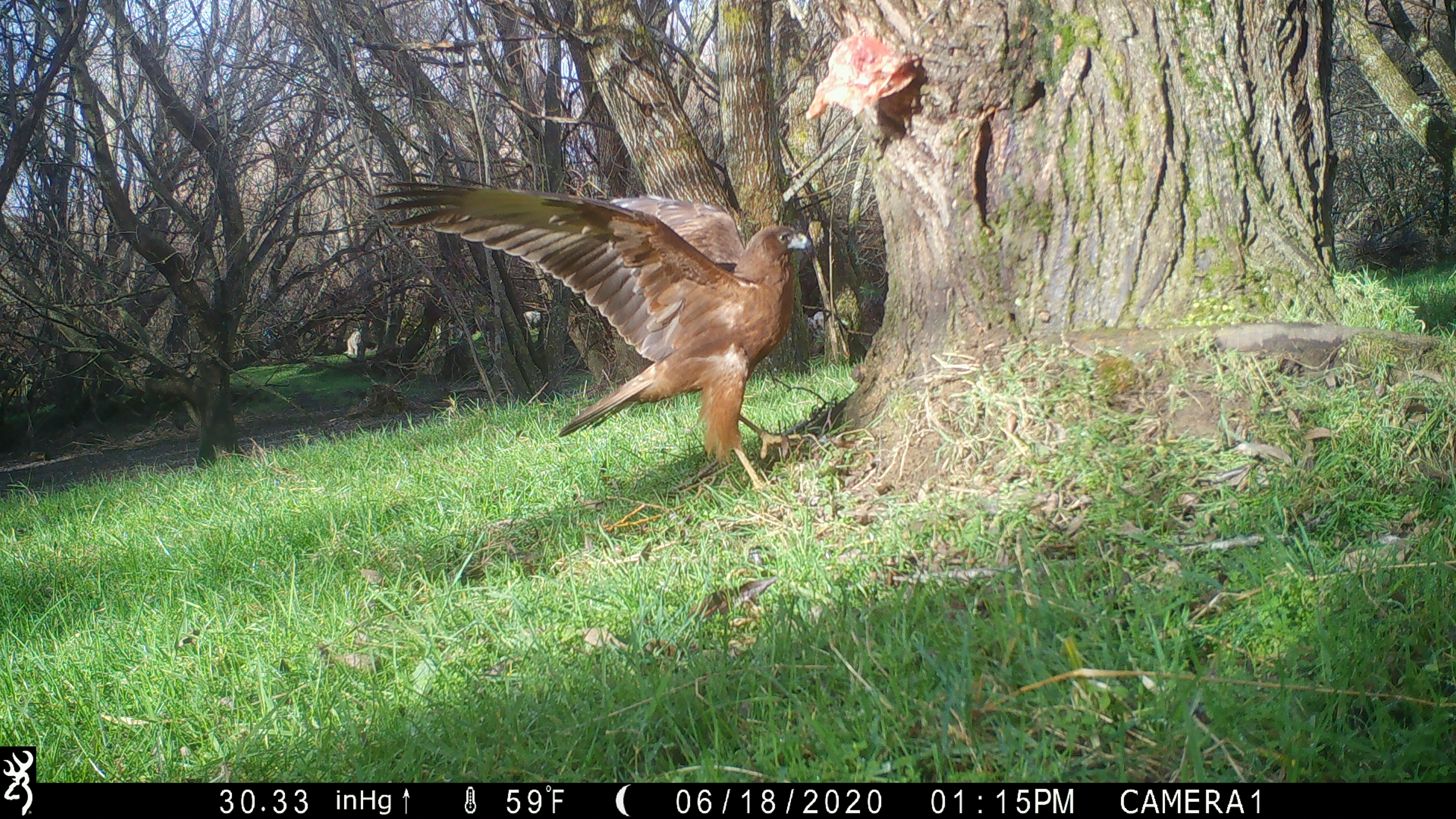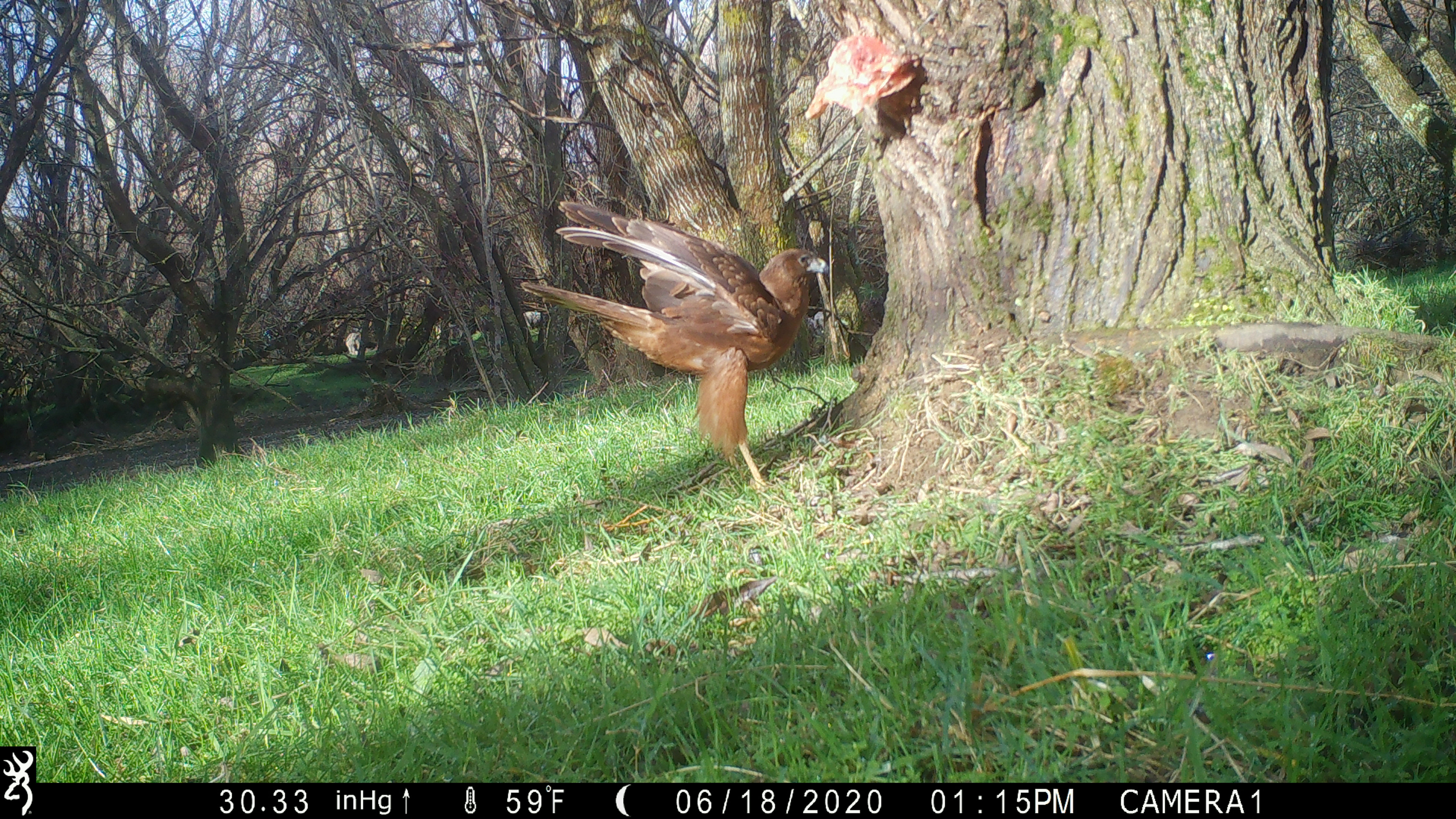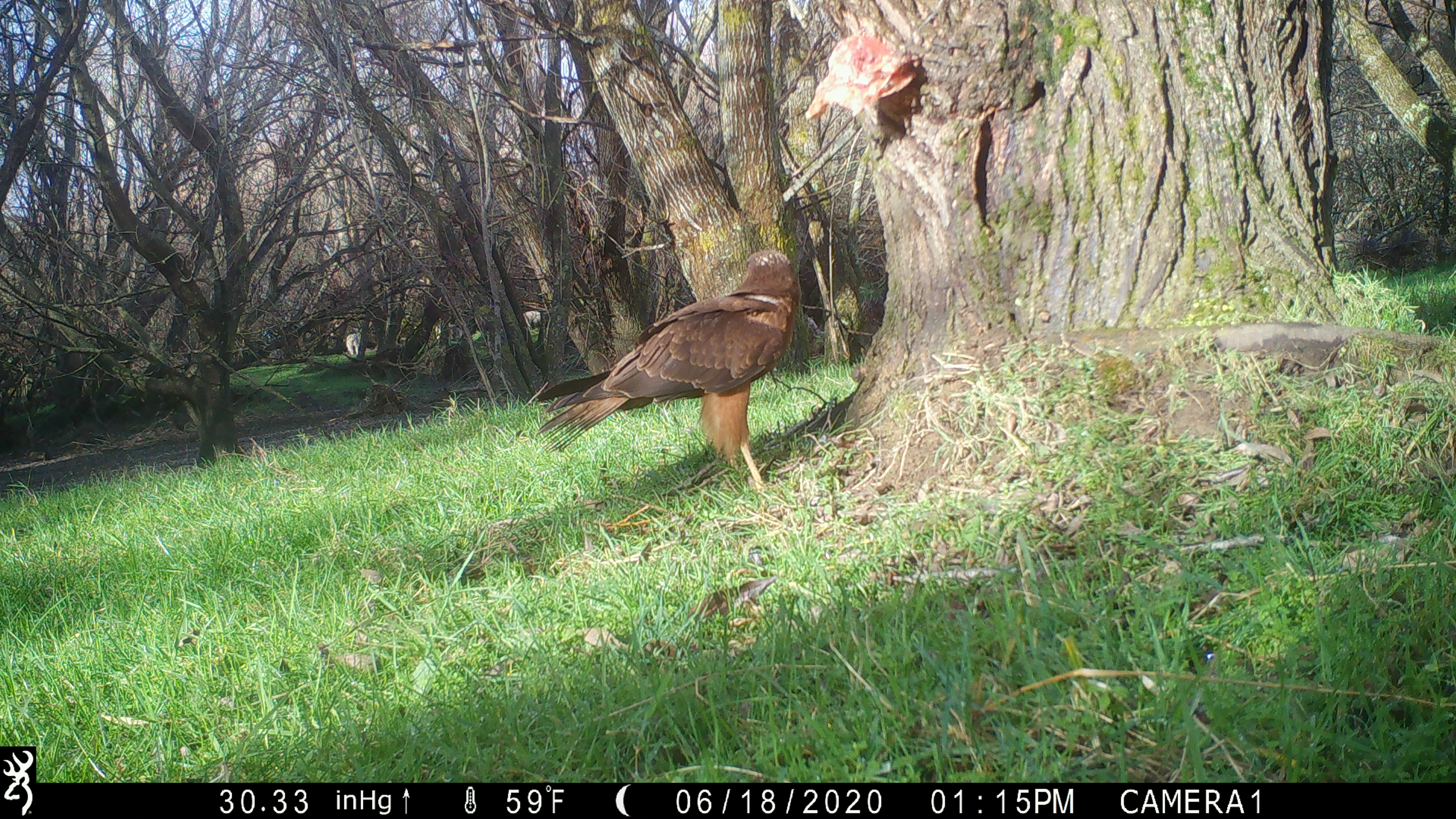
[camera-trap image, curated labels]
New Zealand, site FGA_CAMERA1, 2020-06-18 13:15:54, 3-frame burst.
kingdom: Animalia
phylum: Chordata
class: Aves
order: Accipitriformes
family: Accipitridae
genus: Circus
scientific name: Circus approximans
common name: swamp harrier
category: harrier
Harrier (swamp harrier) (Circus approximans).